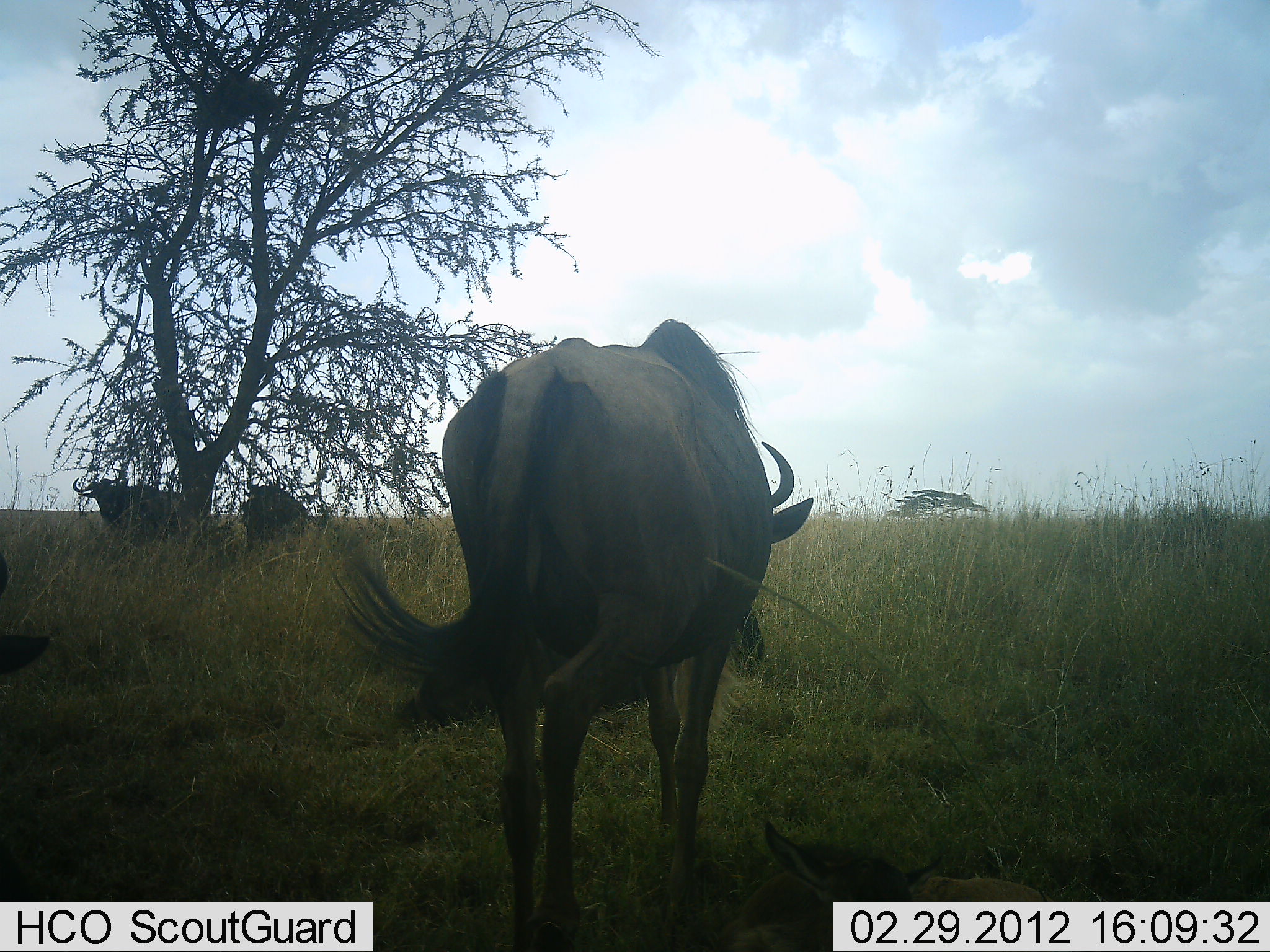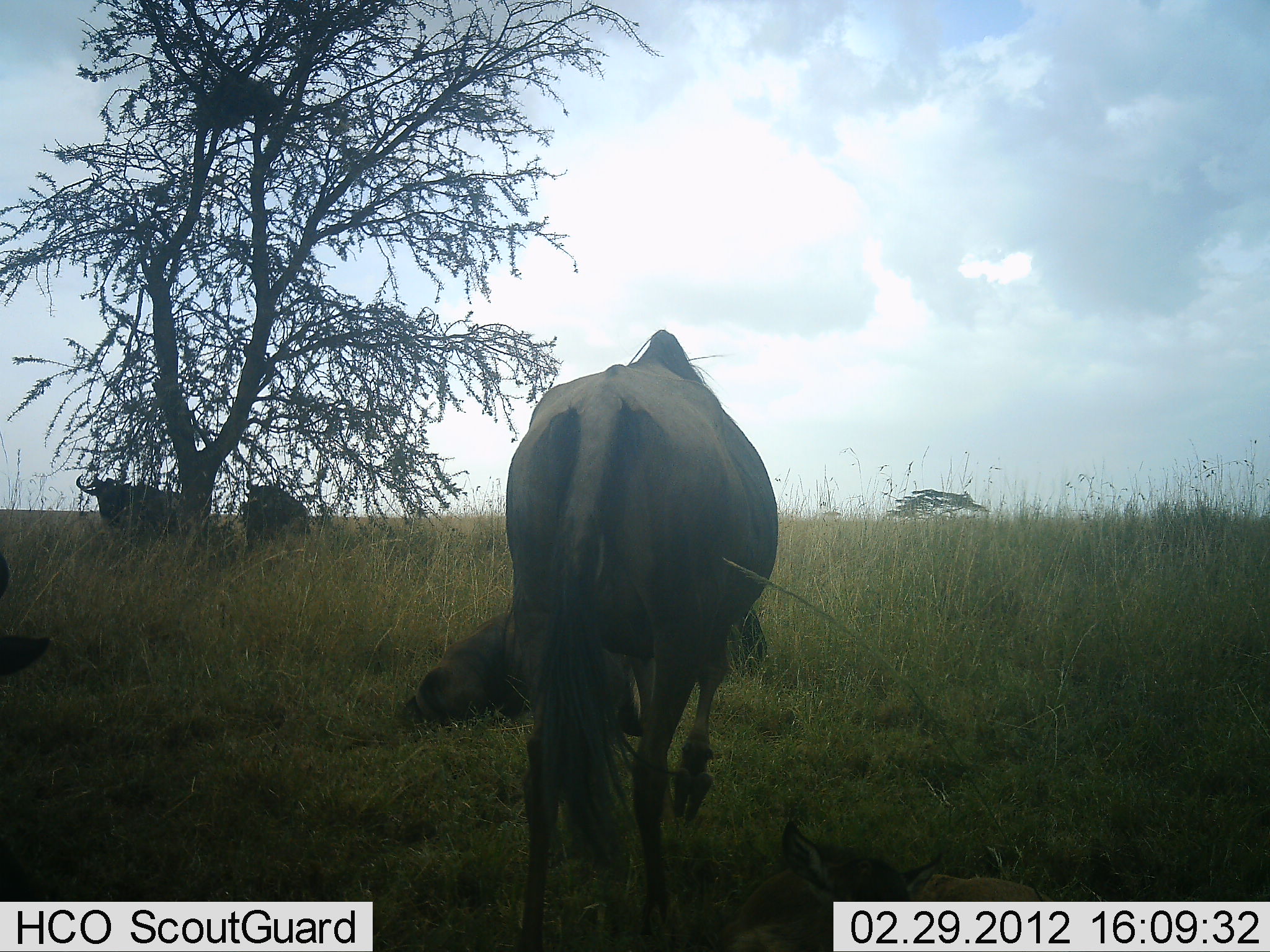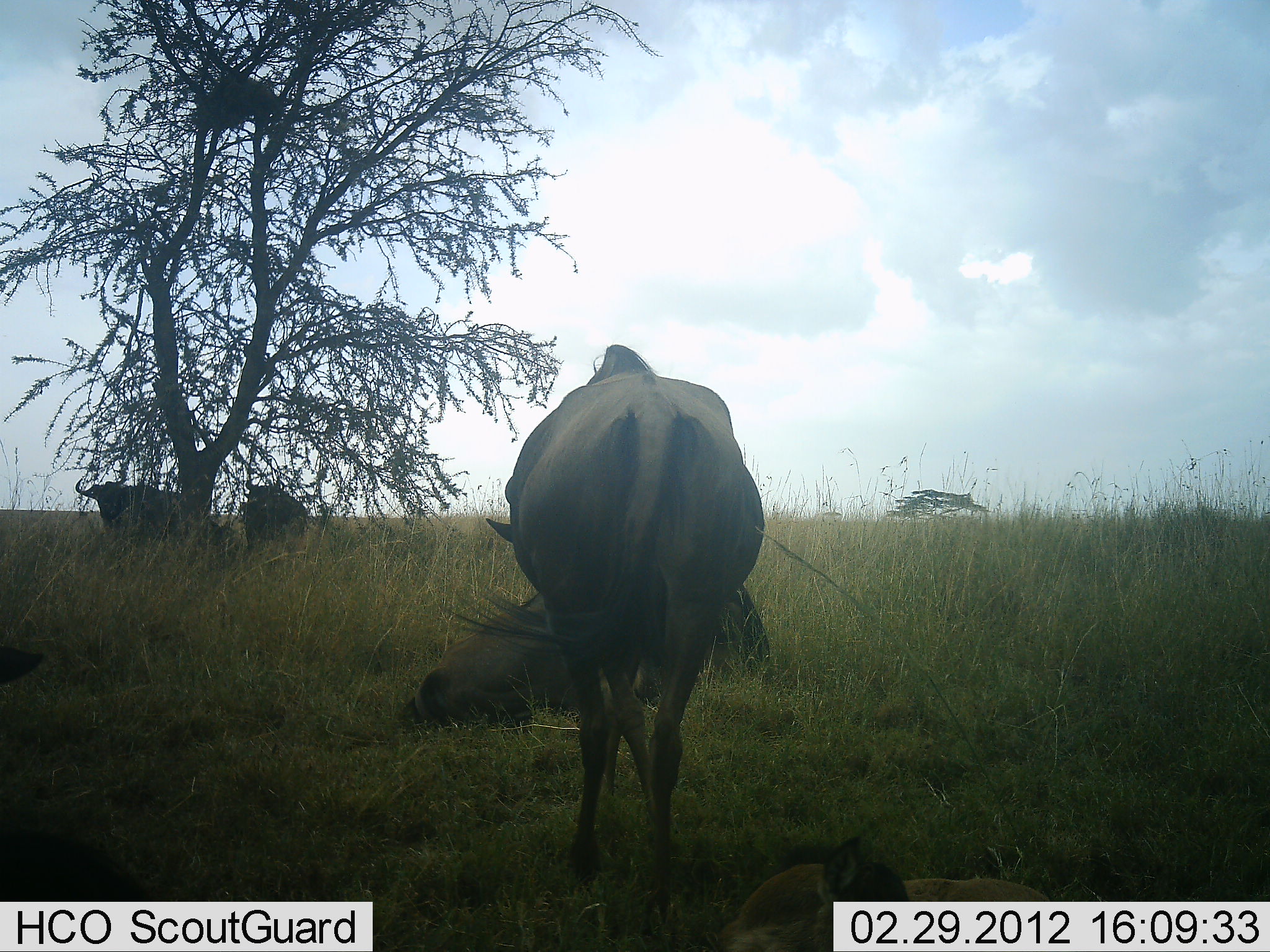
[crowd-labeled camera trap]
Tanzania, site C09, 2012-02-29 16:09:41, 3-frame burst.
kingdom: Animalia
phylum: Chordata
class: Mammalia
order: Artiodactyla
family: Bovidae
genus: Connochaetes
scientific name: Connochaetes taurinus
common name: blue wildebeest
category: wildebeest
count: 4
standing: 68%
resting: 79%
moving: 32%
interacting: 0%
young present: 11%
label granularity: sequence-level